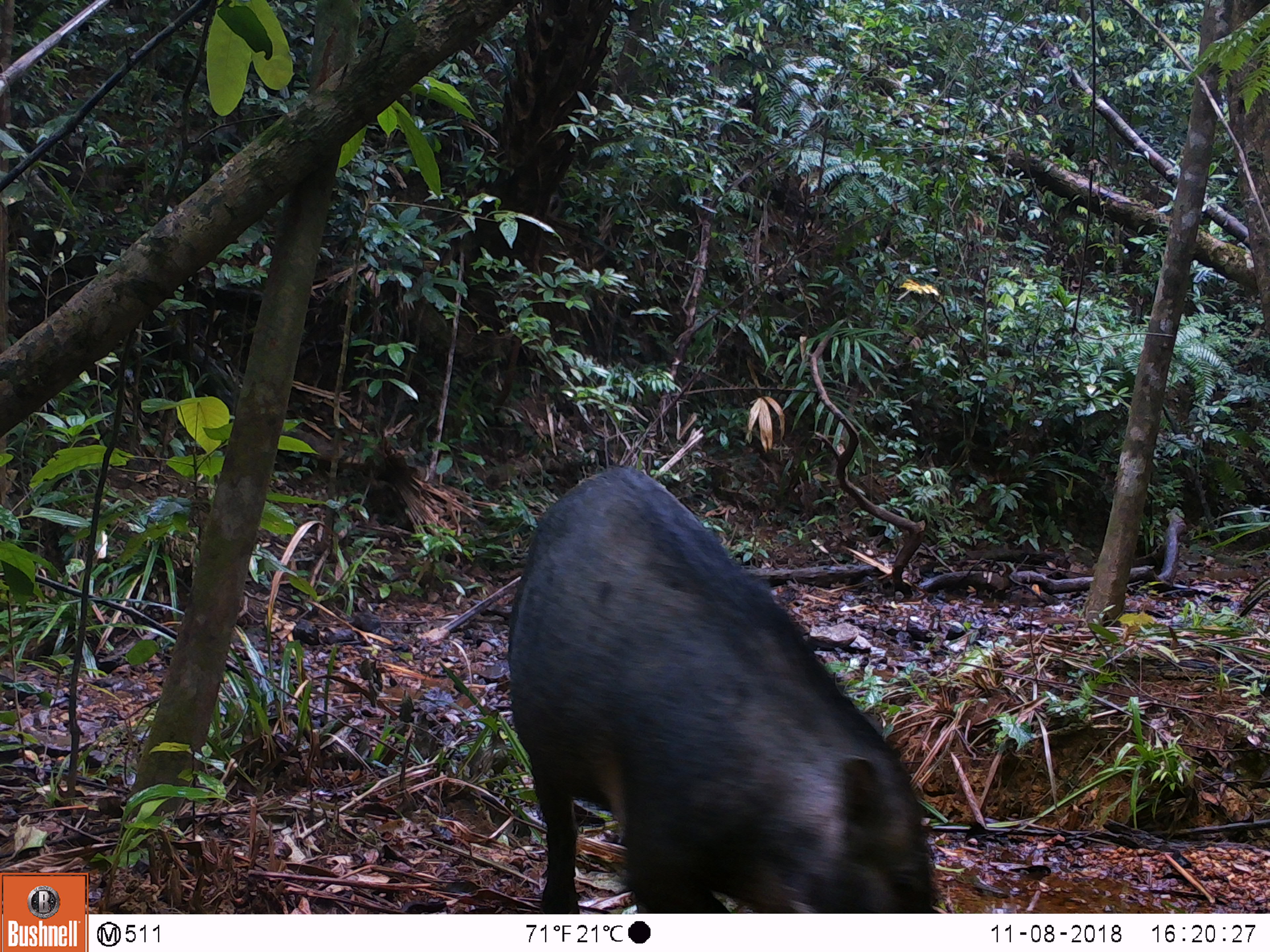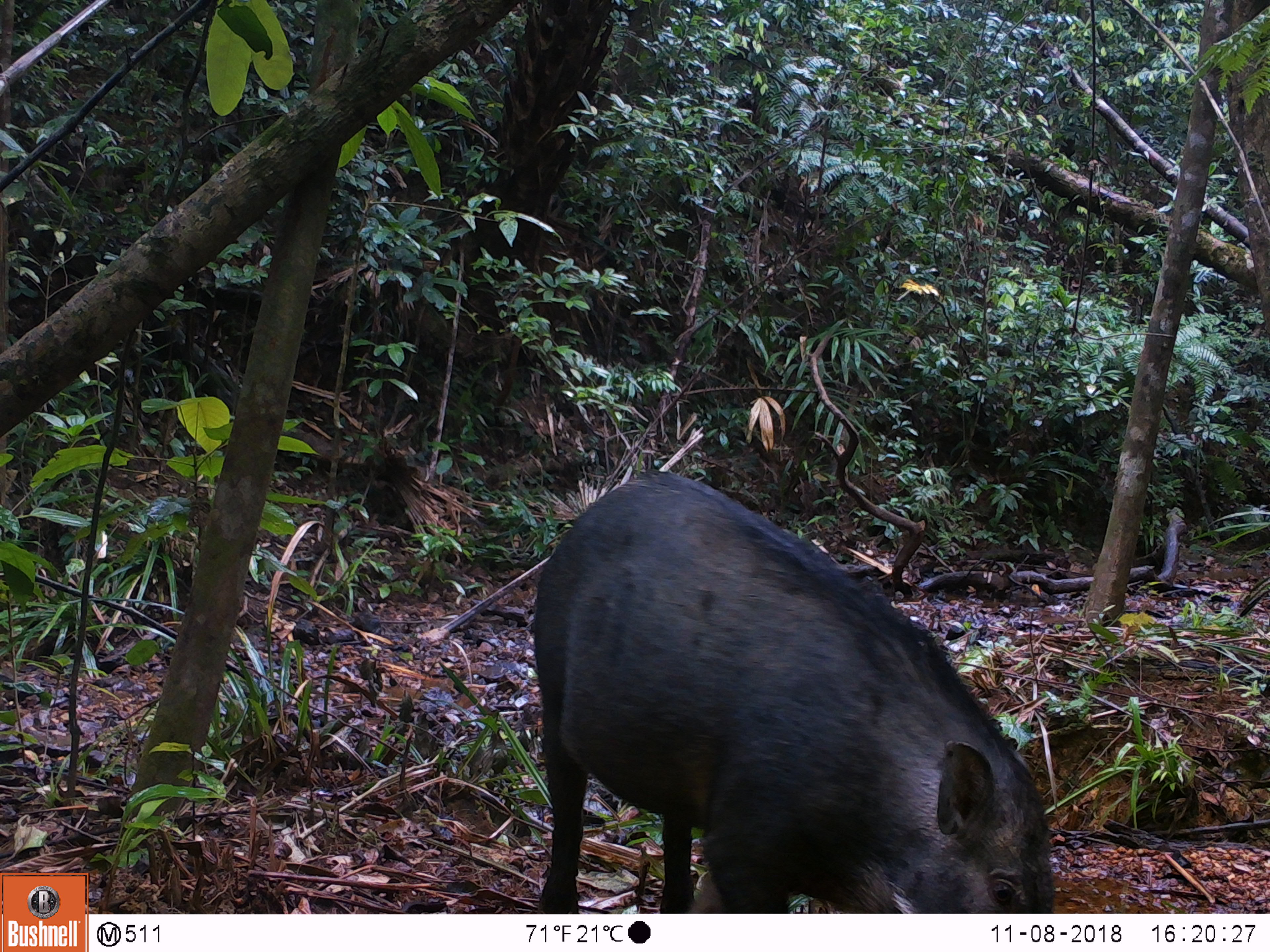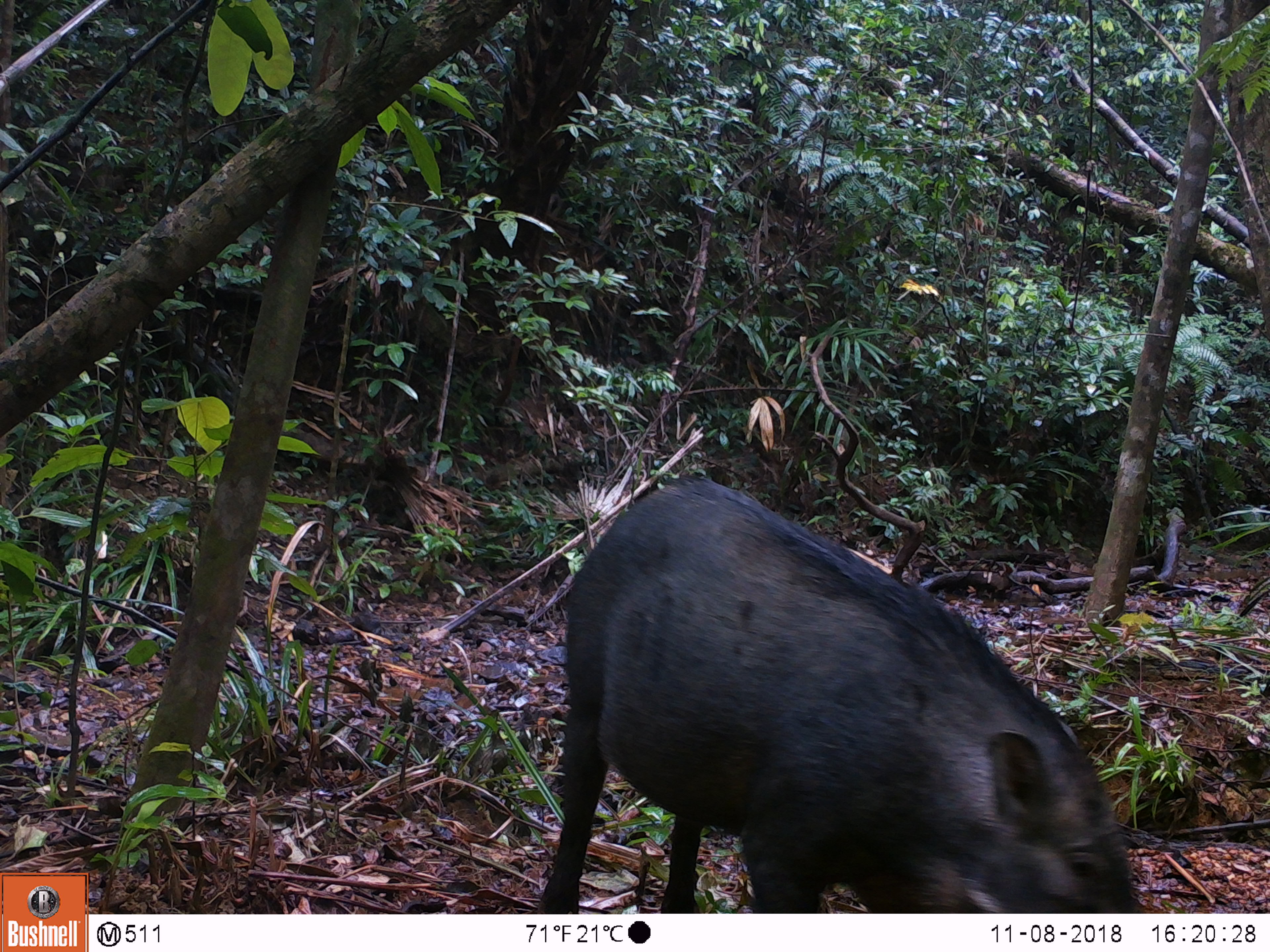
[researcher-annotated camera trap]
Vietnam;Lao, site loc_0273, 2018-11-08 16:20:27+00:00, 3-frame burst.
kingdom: Animalia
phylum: Chordata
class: Mammalia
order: Artiodactyla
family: Suidae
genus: Sus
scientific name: Sus scrofa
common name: eurasian wild pig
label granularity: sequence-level